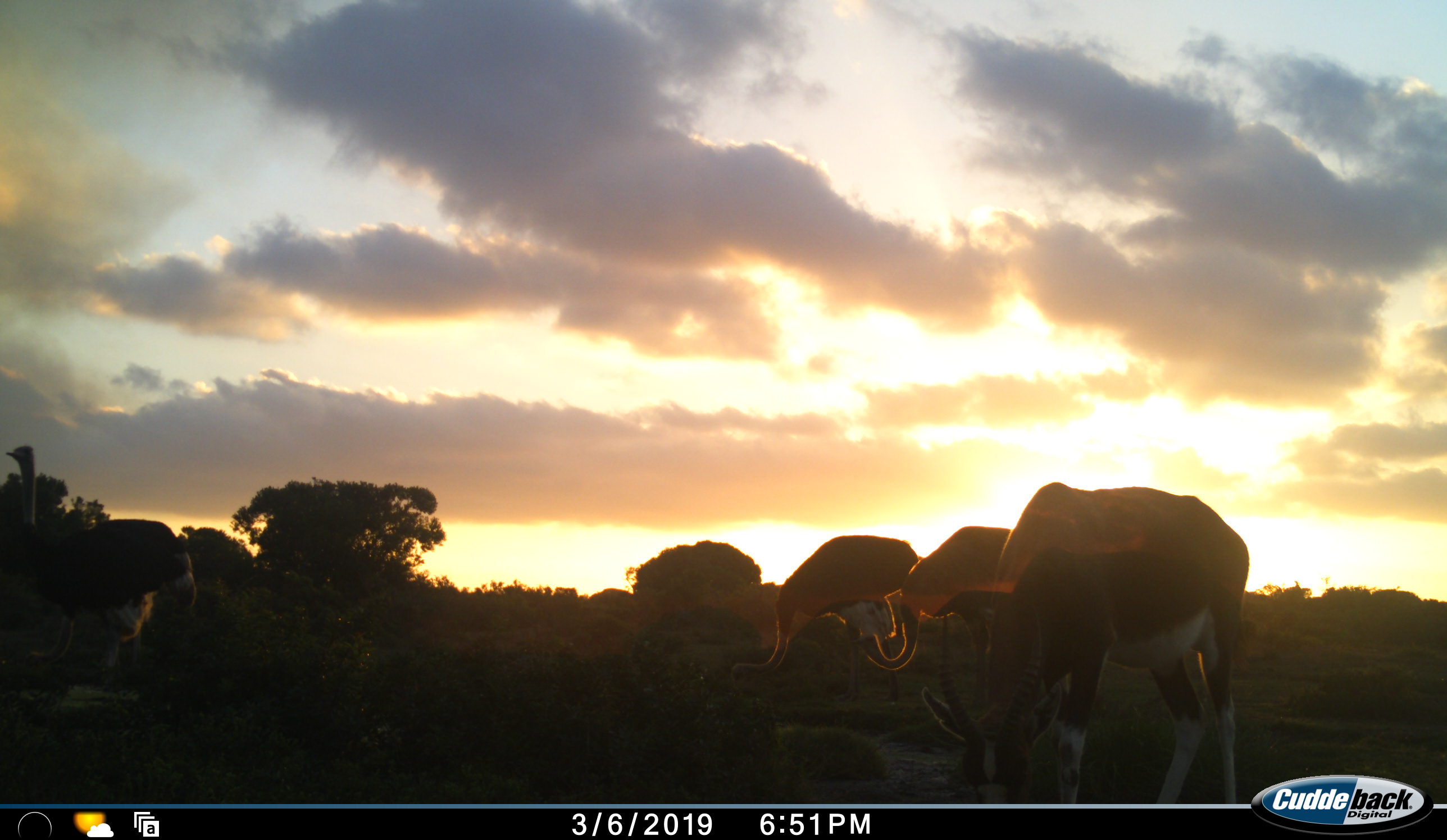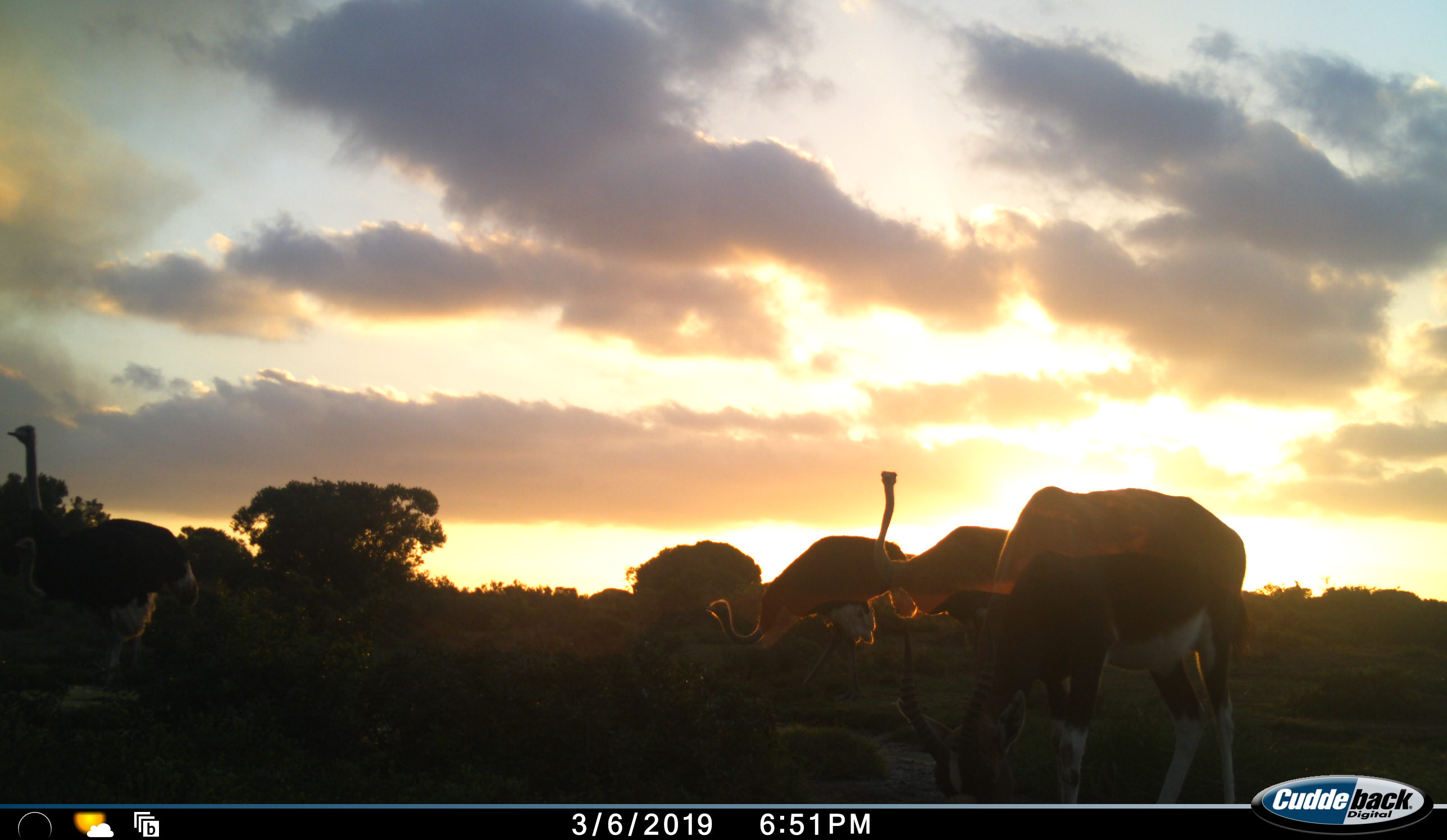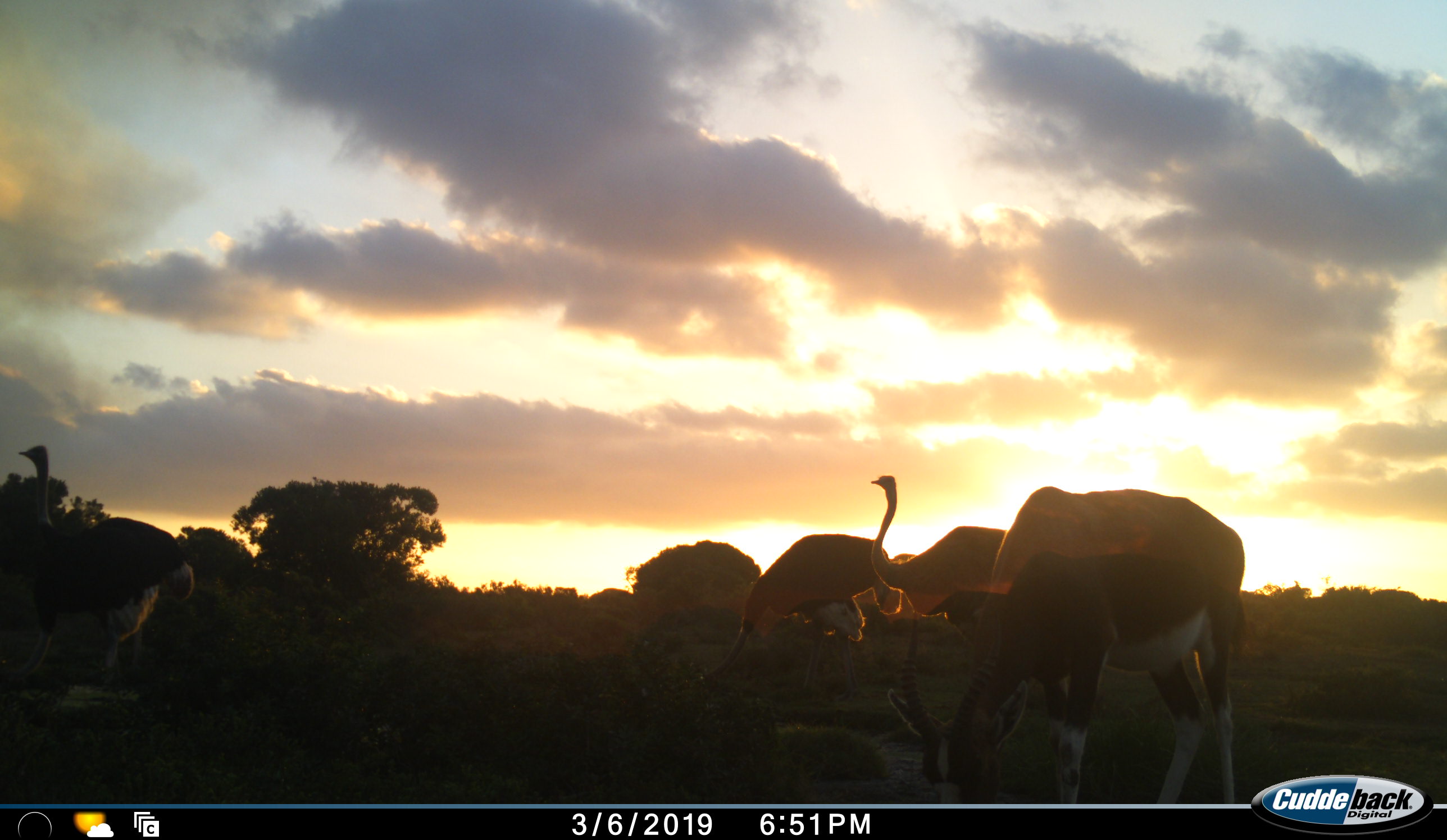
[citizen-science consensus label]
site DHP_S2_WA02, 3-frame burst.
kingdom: Animalia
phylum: Chordata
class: Aves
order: Struthioniformes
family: Struthionidae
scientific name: Struthionidae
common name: ostrich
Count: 3.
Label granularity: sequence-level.